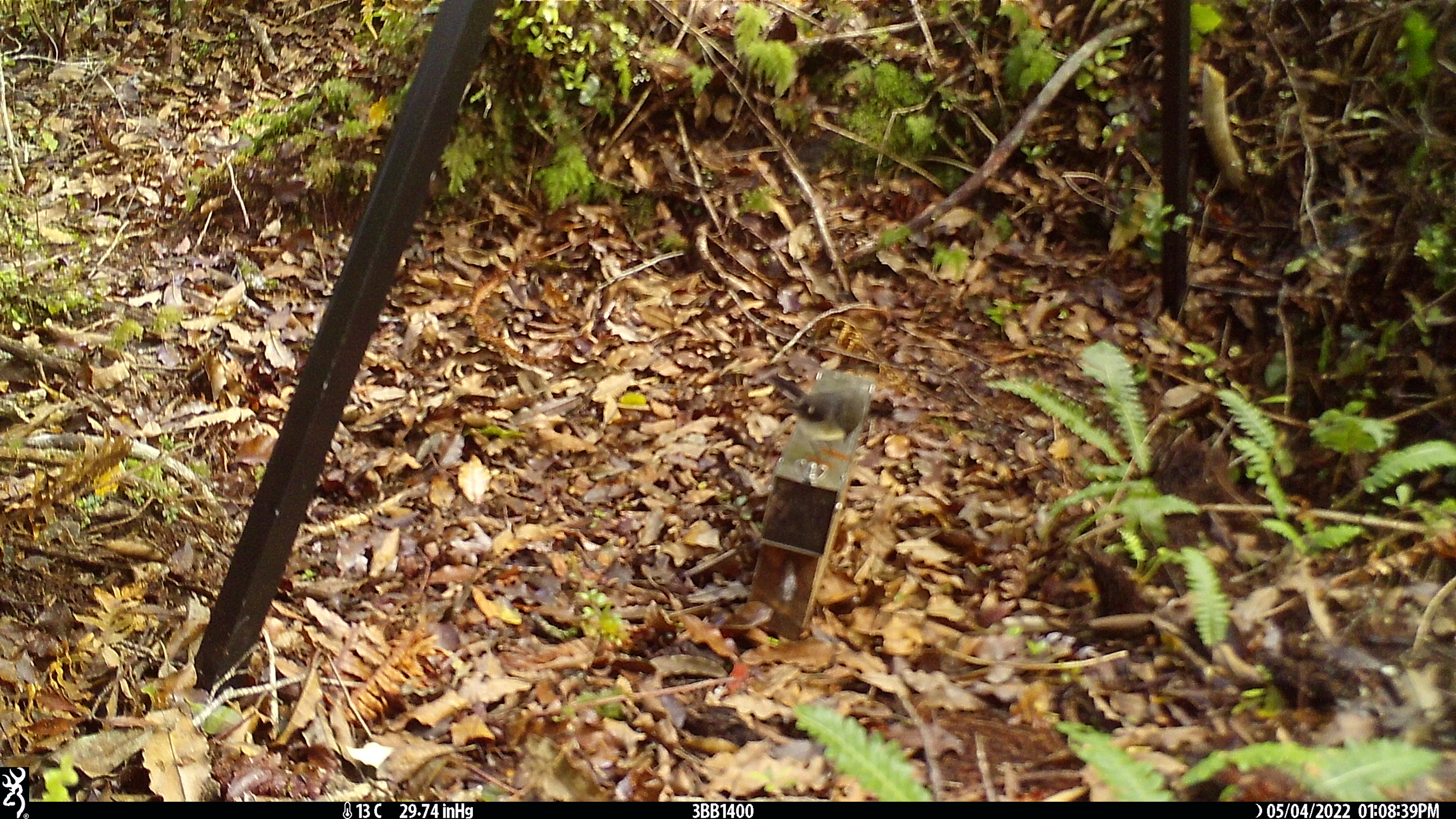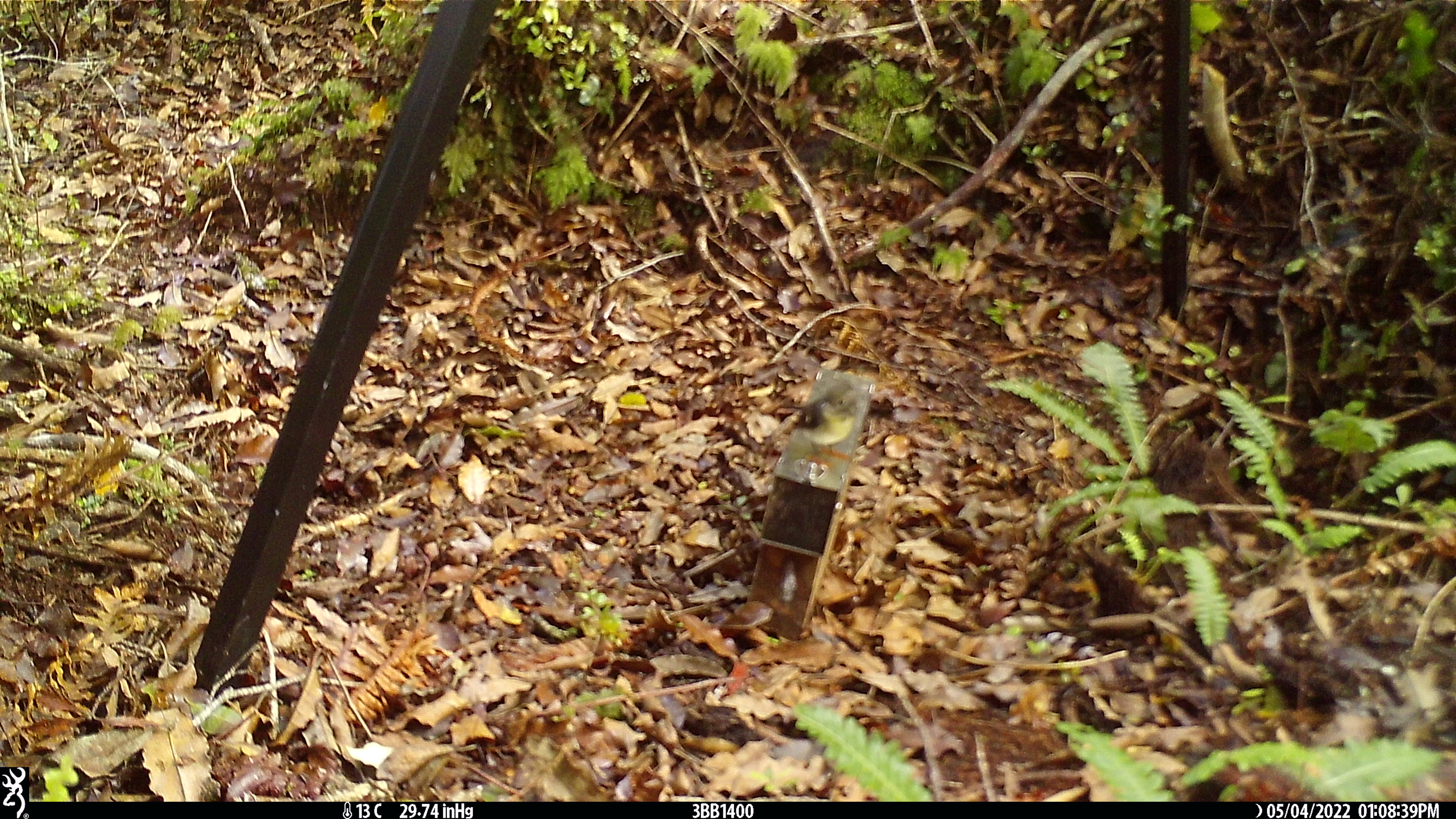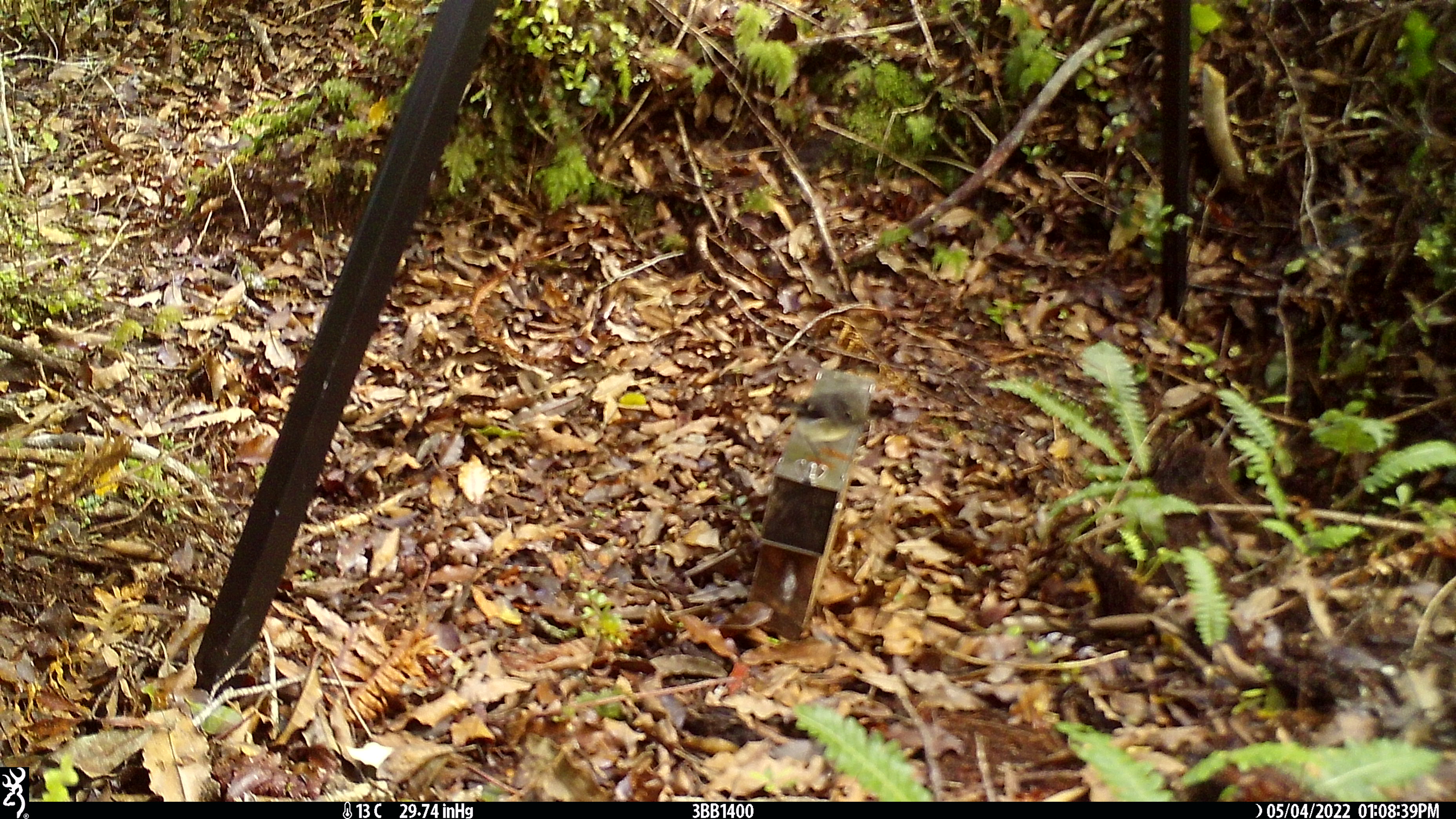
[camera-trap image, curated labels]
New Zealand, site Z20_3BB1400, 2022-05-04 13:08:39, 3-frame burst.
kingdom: Animalia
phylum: Chordata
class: Aves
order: Passeriformes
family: Petroicidae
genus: Petroica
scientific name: Petroica macrocephala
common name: tomtit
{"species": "tomtit (Petroica macrocephala)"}